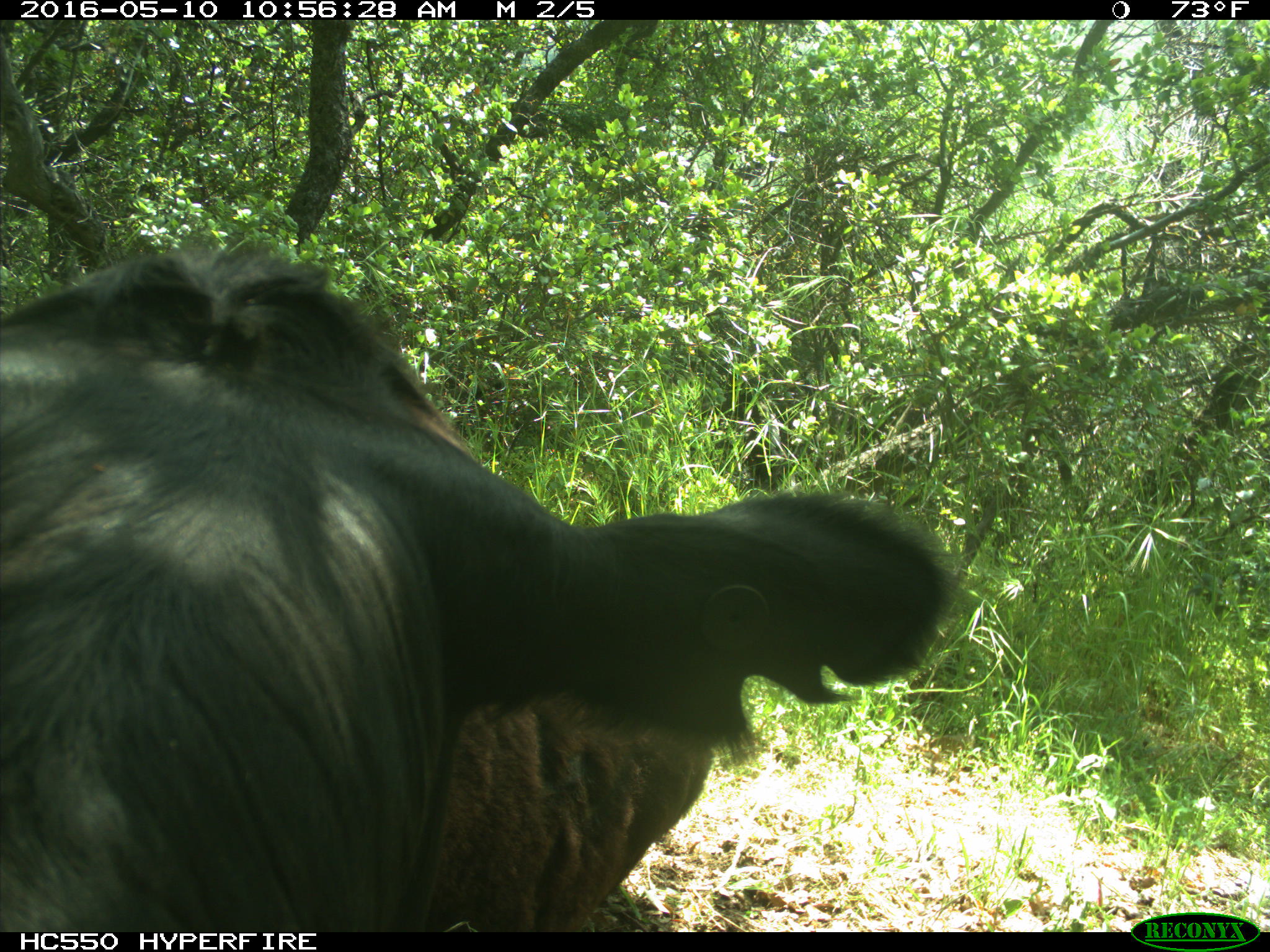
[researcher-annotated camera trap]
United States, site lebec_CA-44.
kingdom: Animalia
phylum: Chordata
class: Mammalia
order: Artiodactyla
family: Bovidae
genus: Bos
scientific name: Bos taurus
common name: domestic cow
Bos taurus (domestic cow).